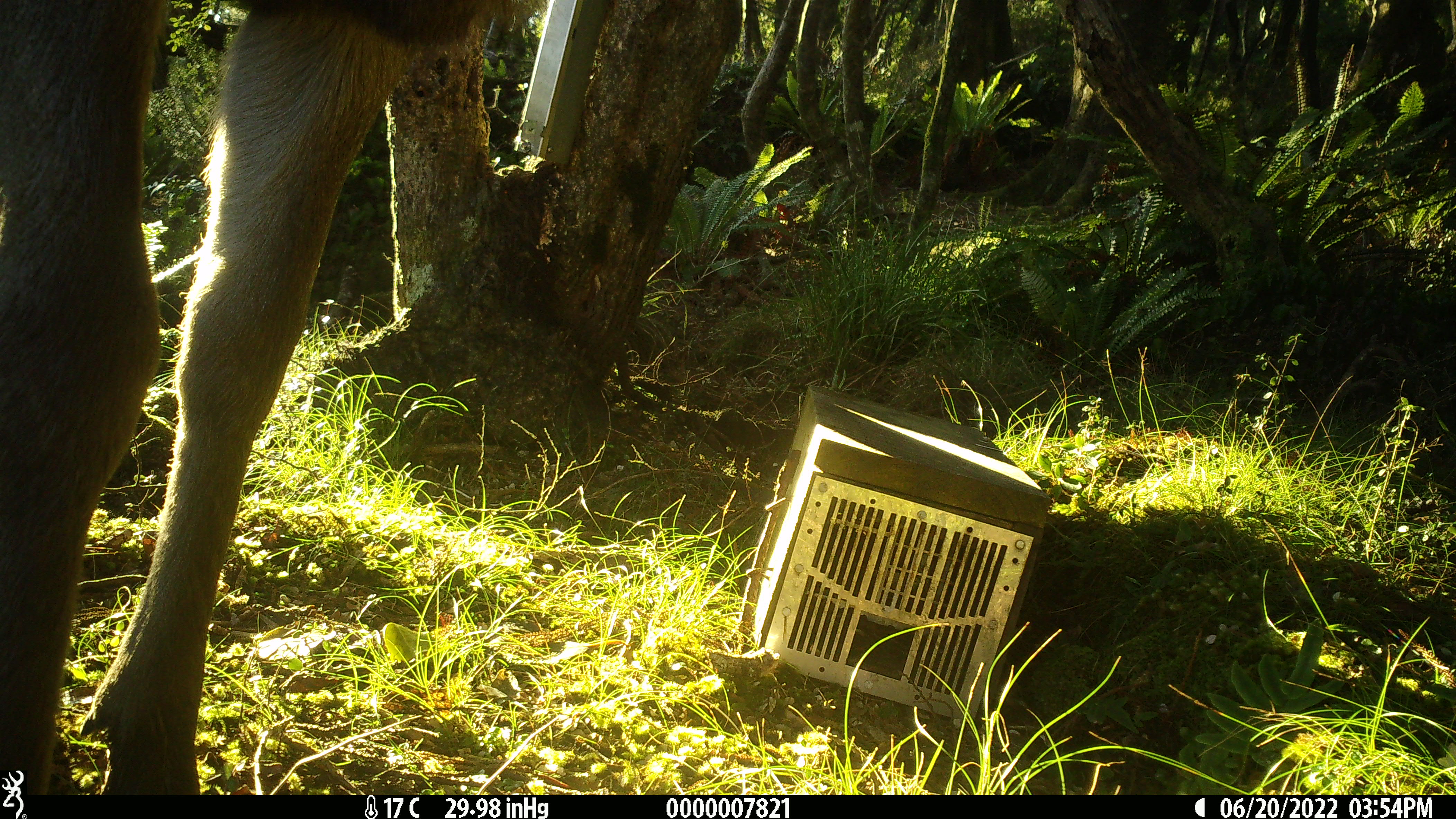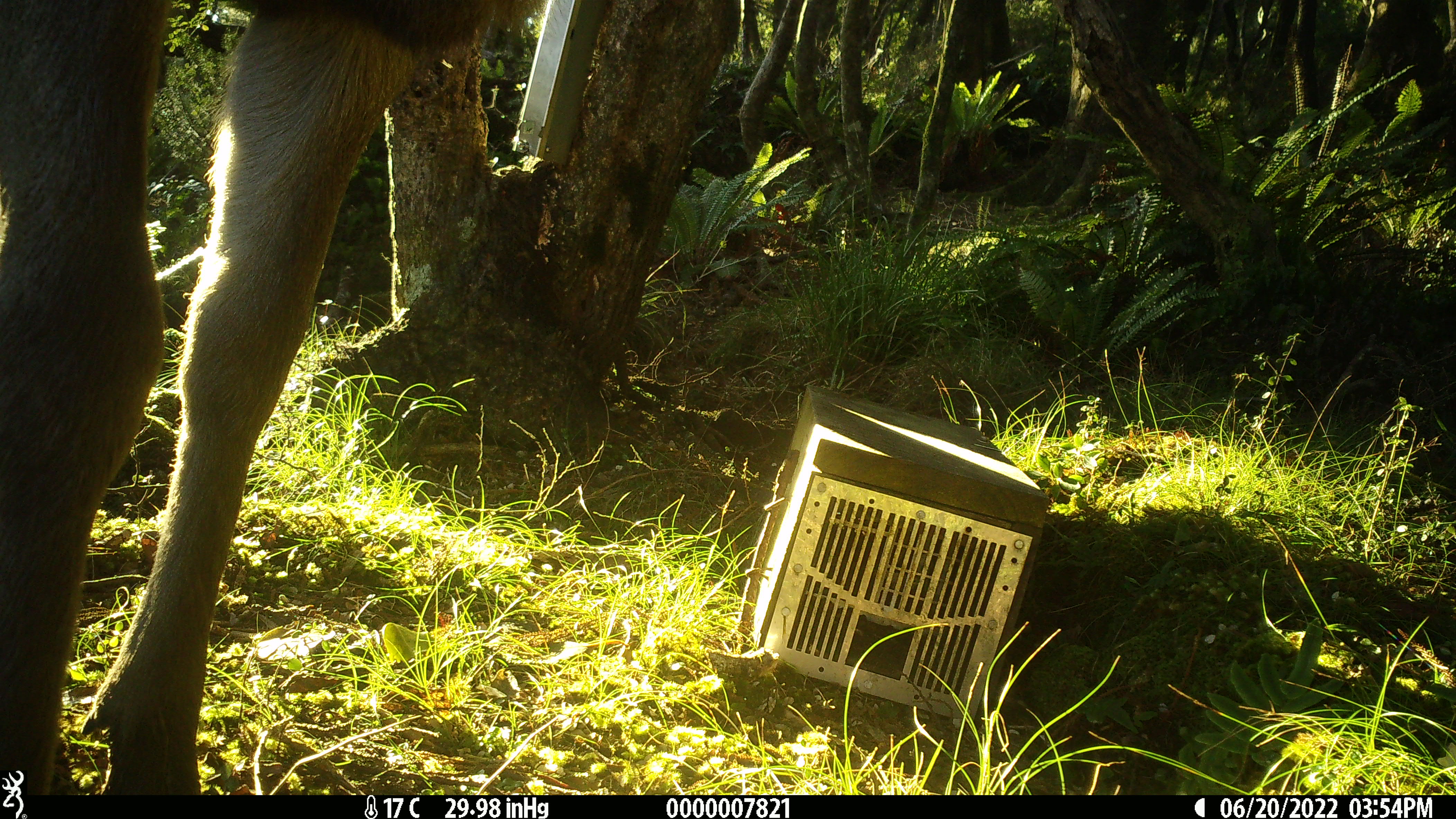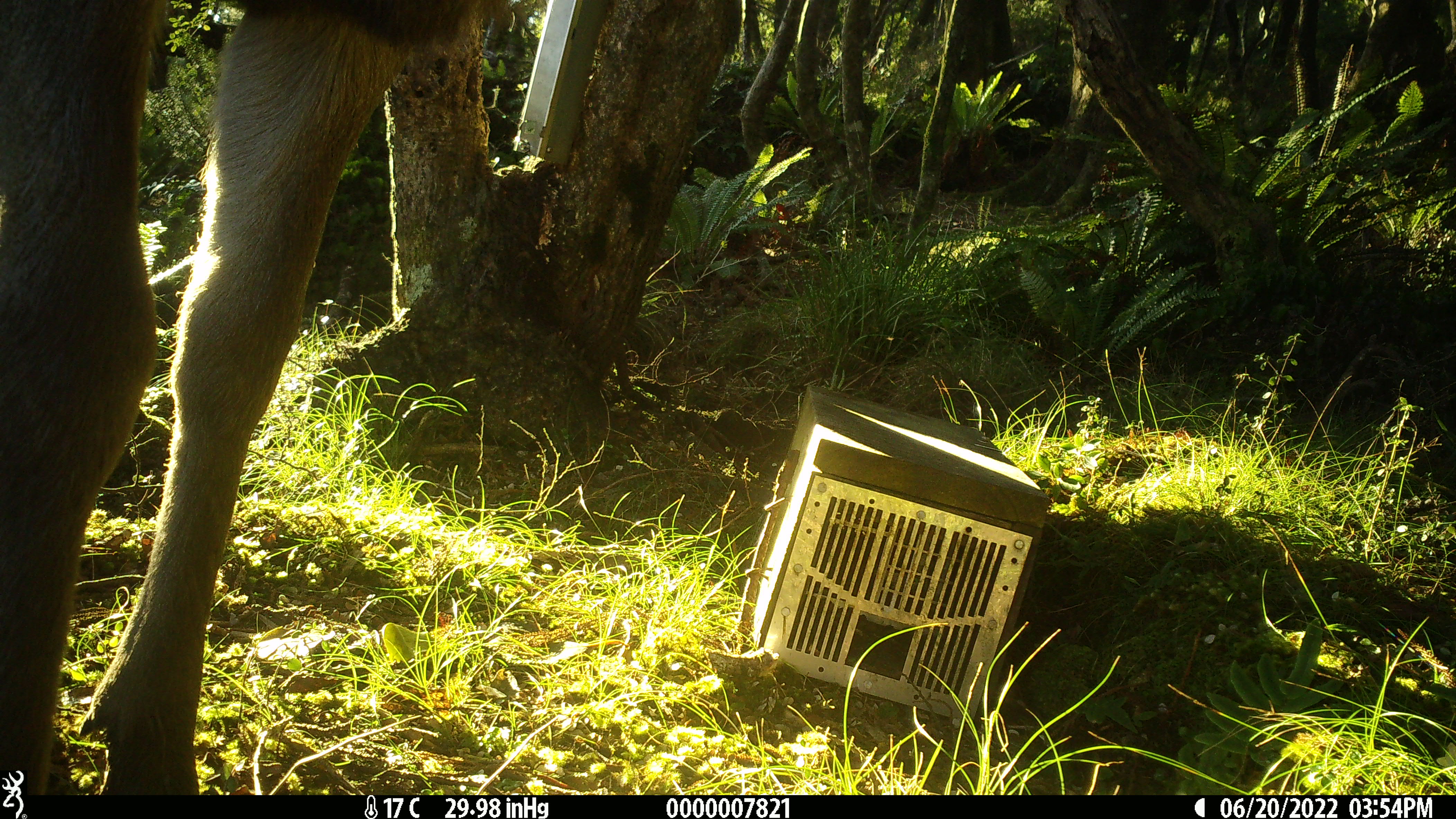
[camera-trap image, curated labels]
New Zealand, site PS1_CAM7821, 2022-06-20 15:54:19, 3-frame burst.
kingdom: Animalia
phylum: Chordata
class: Mammalia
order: Artiodactyla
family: Cervidae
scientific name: Cervidae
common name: deer